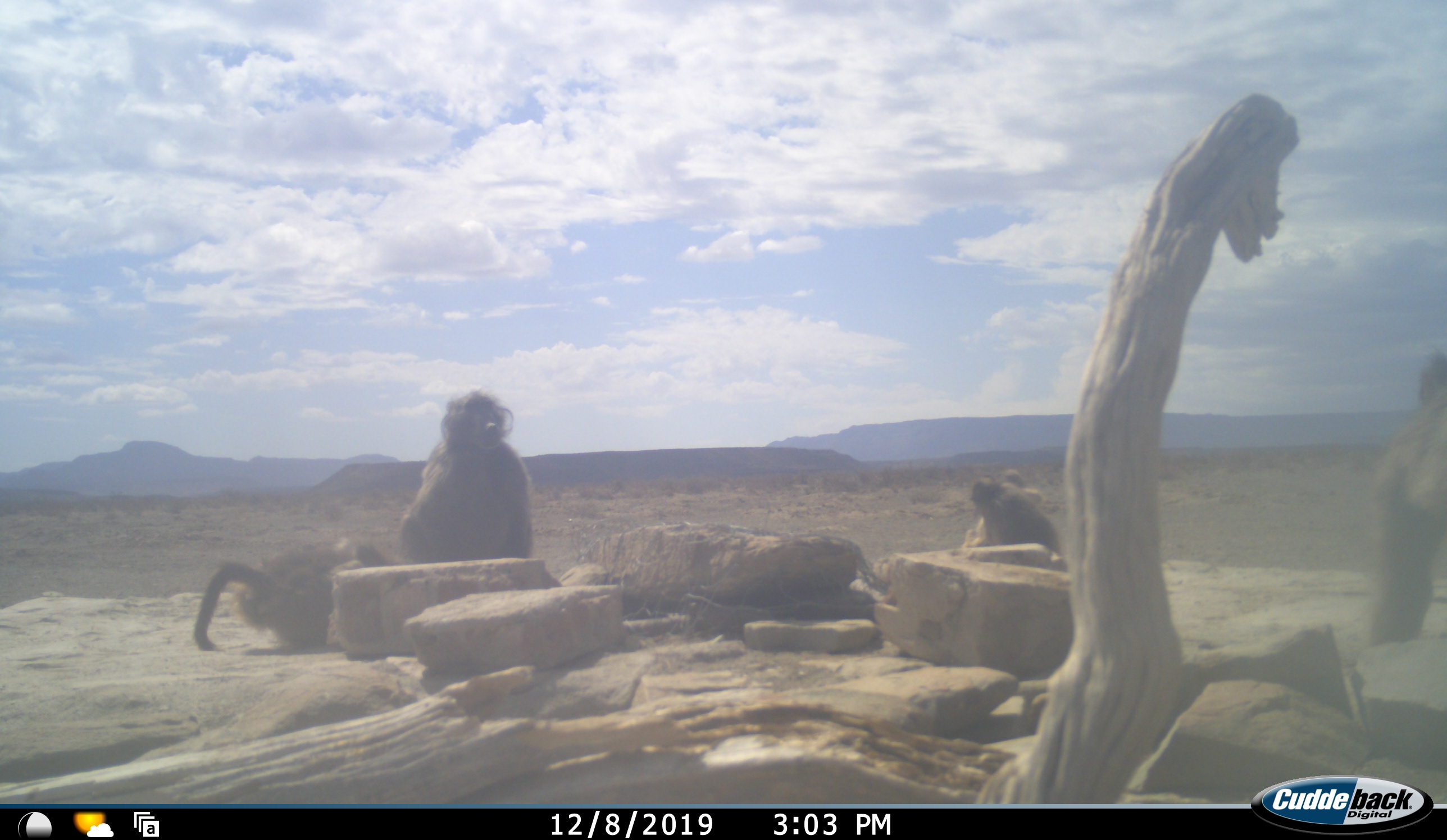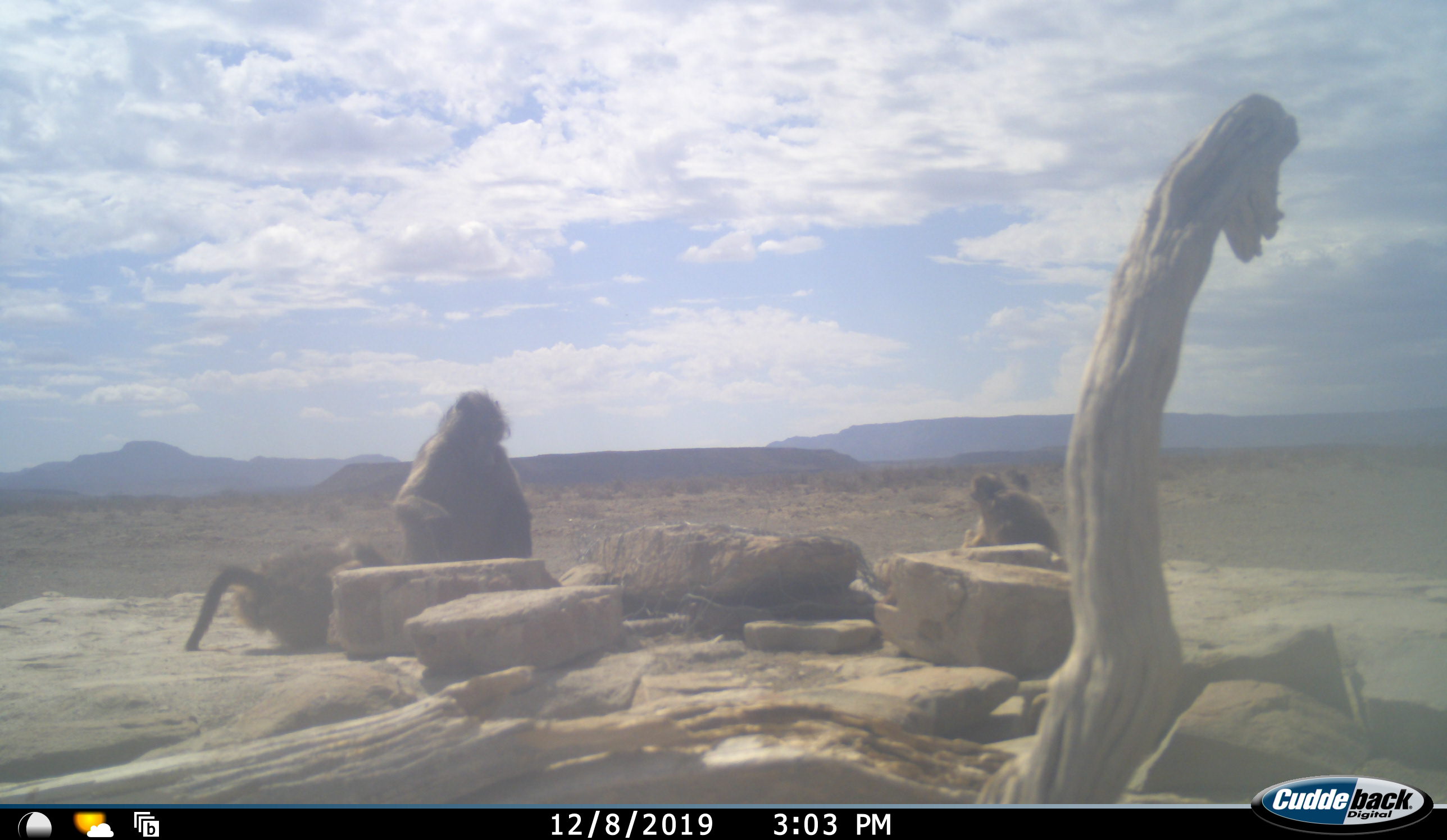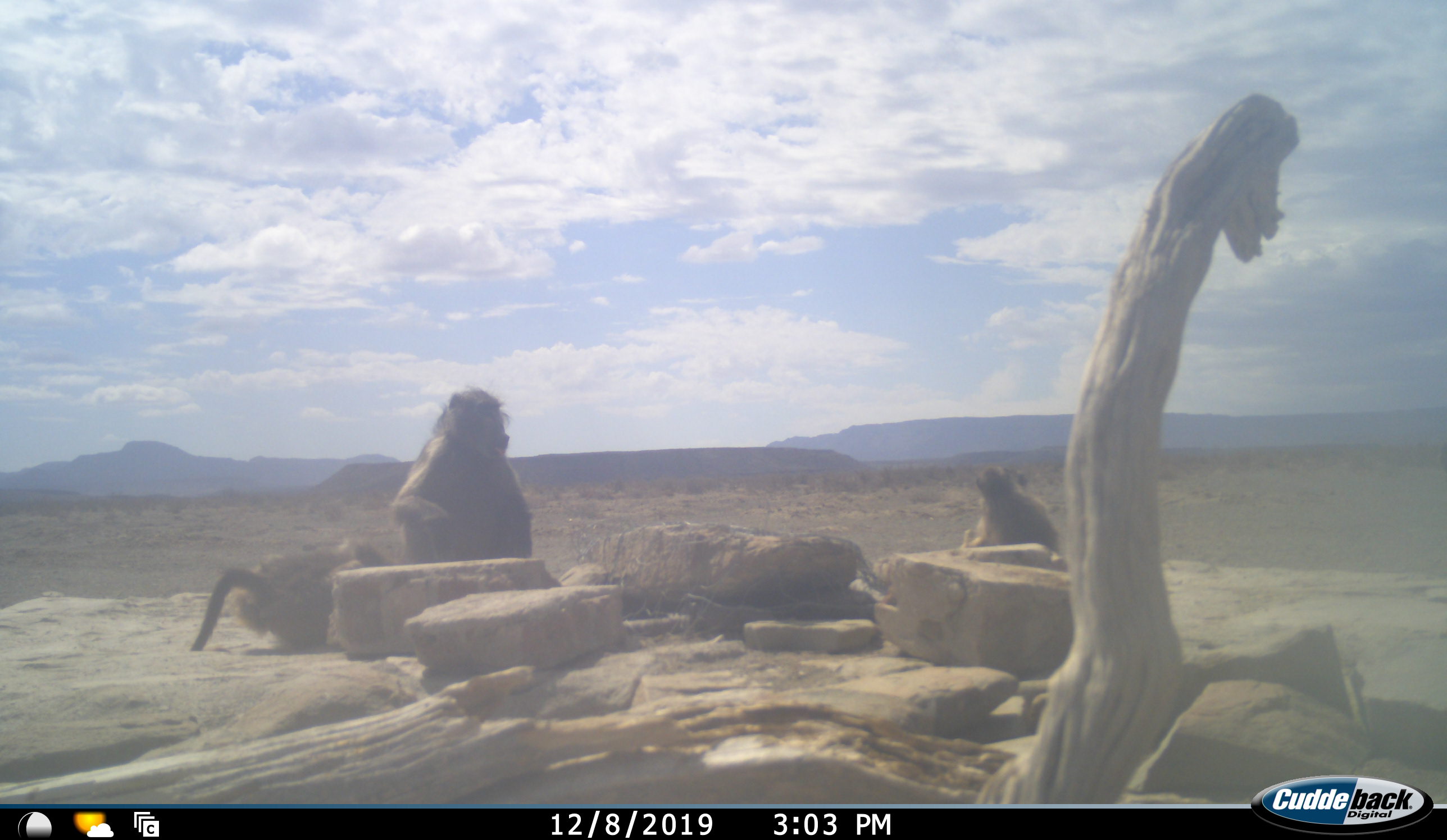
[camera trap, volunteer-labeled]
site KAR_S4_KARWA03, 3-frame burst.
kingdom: Animalia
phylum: Chordata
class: Mammalia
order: Primates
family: Cercopithecidae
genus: Papio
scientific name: Papio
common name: baboon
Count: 4.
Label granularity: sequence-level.